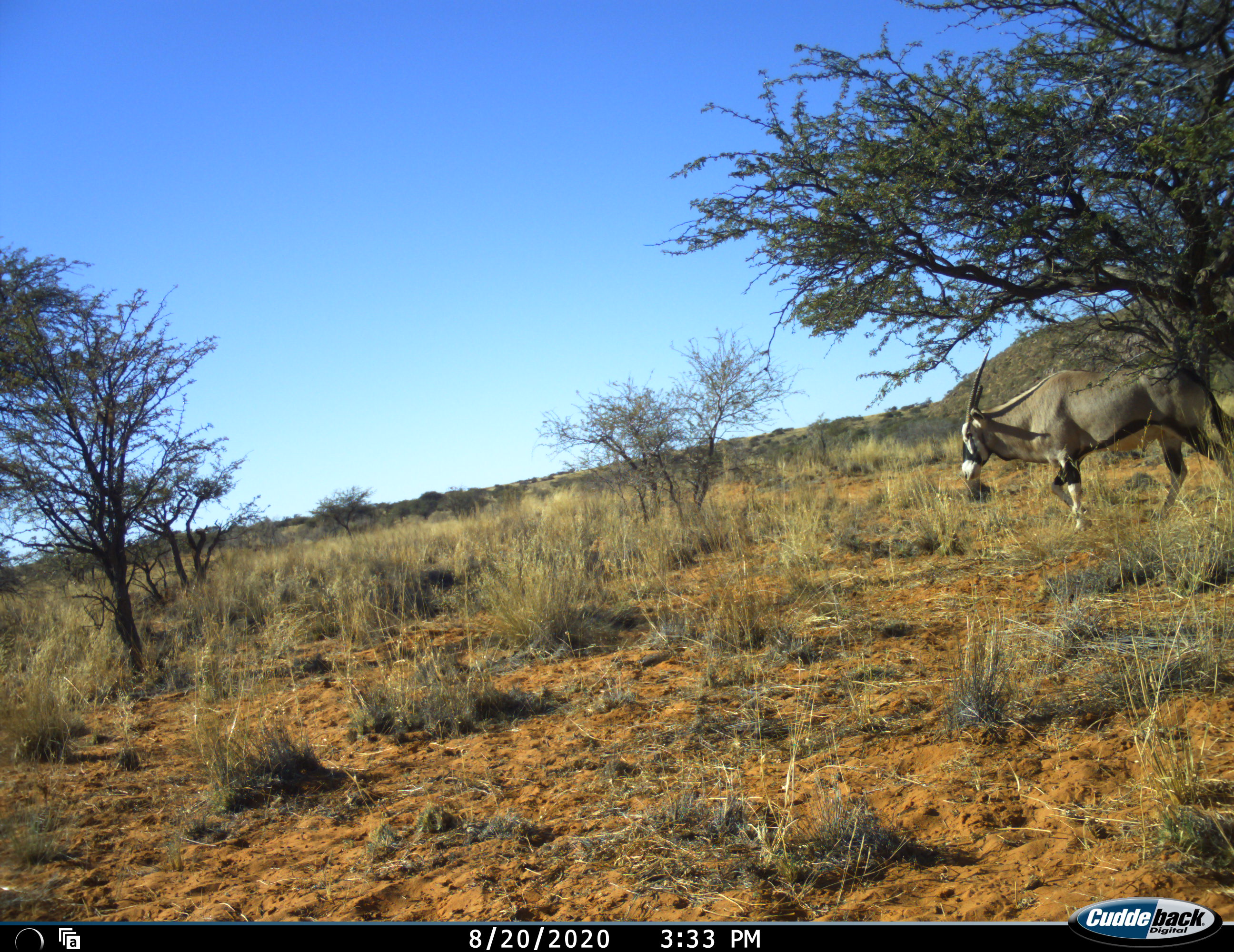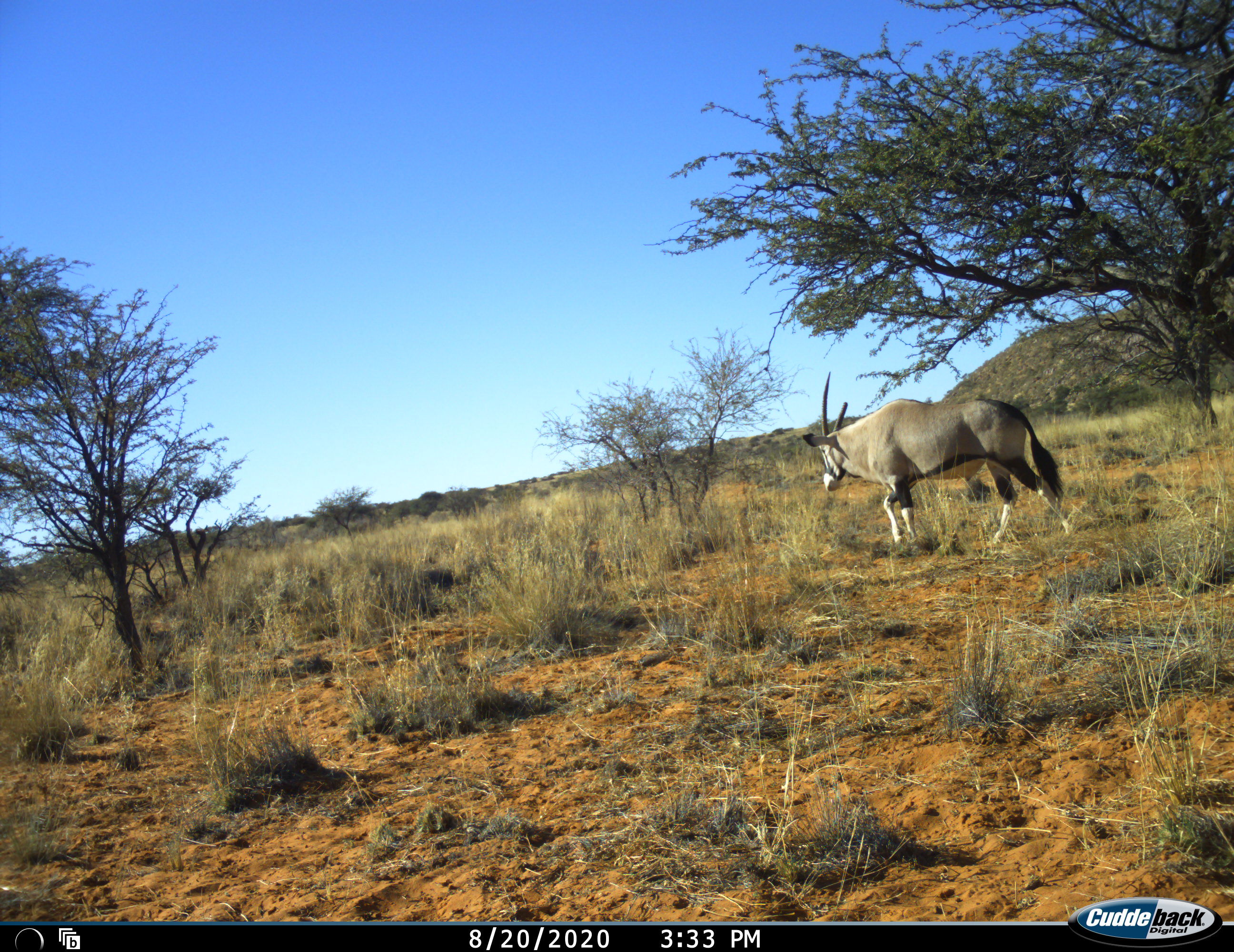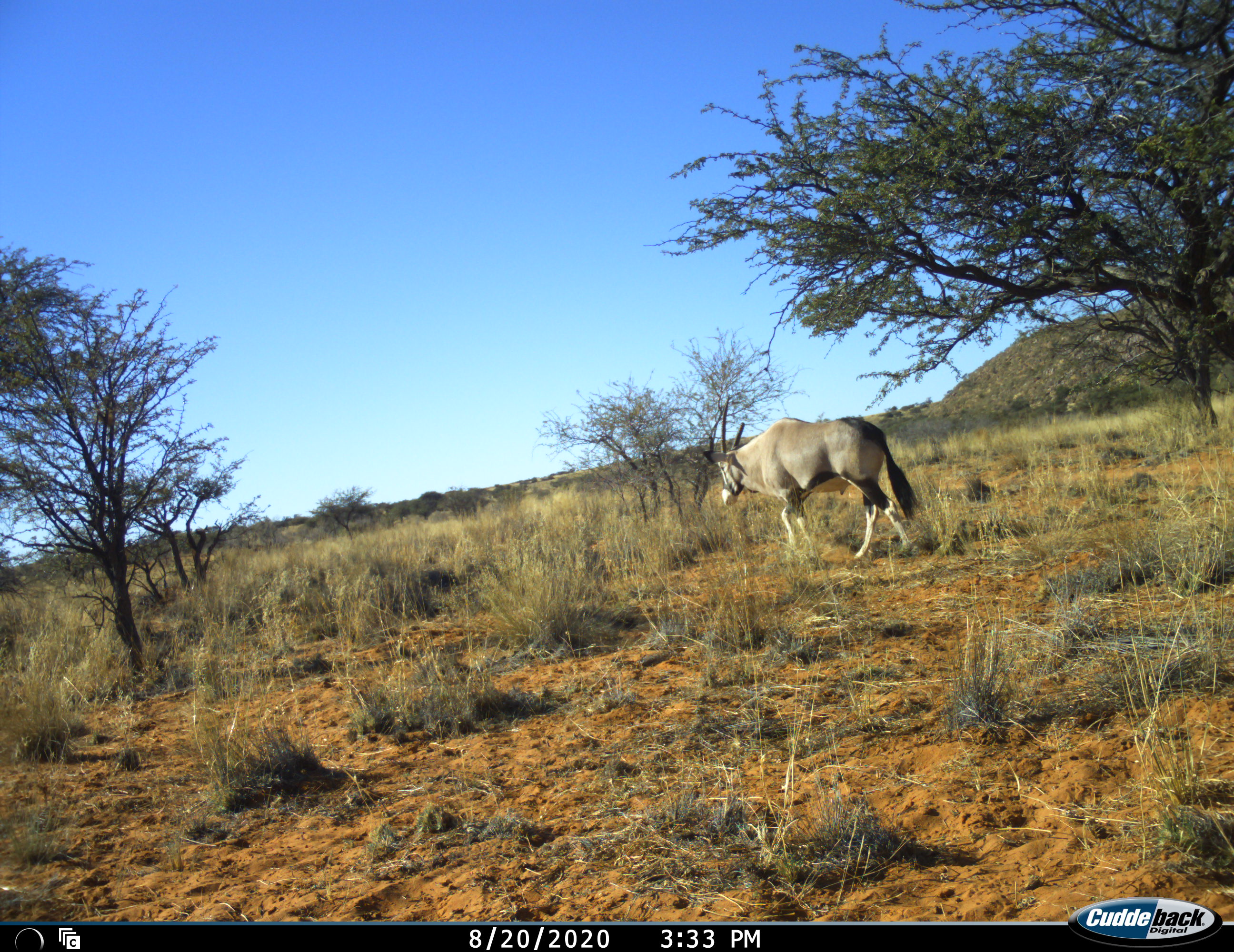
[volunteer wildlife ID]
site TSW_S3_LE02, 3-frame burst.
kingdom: Animalia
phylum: Chordata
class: Mammalia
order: Artiodactyla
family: Bovidae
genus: Oryx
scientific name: Oryx gazella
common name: gemsbok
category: oryx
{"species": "oryx (gemsbok) (Oryx gazella)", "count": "1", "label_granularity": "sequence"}